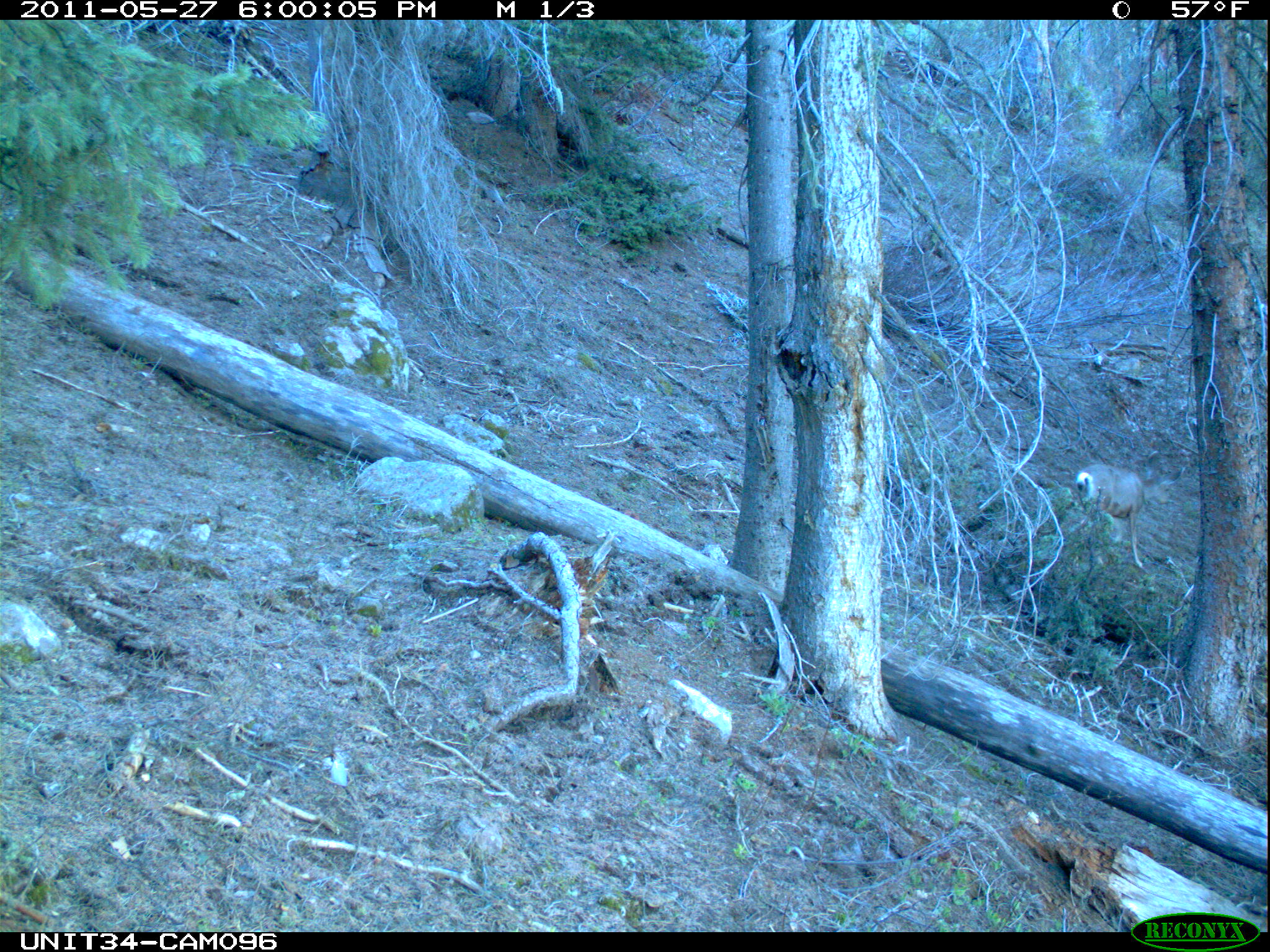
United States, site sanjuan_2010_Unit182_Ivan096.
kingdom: Animalia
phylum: Chordata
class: Mammalia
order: Artiodactyla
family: Cervidae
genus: Odocoileus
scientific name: Odocoileus hemionus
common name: mule deer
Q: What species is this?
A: Odocoileus hemionus (mule deer).